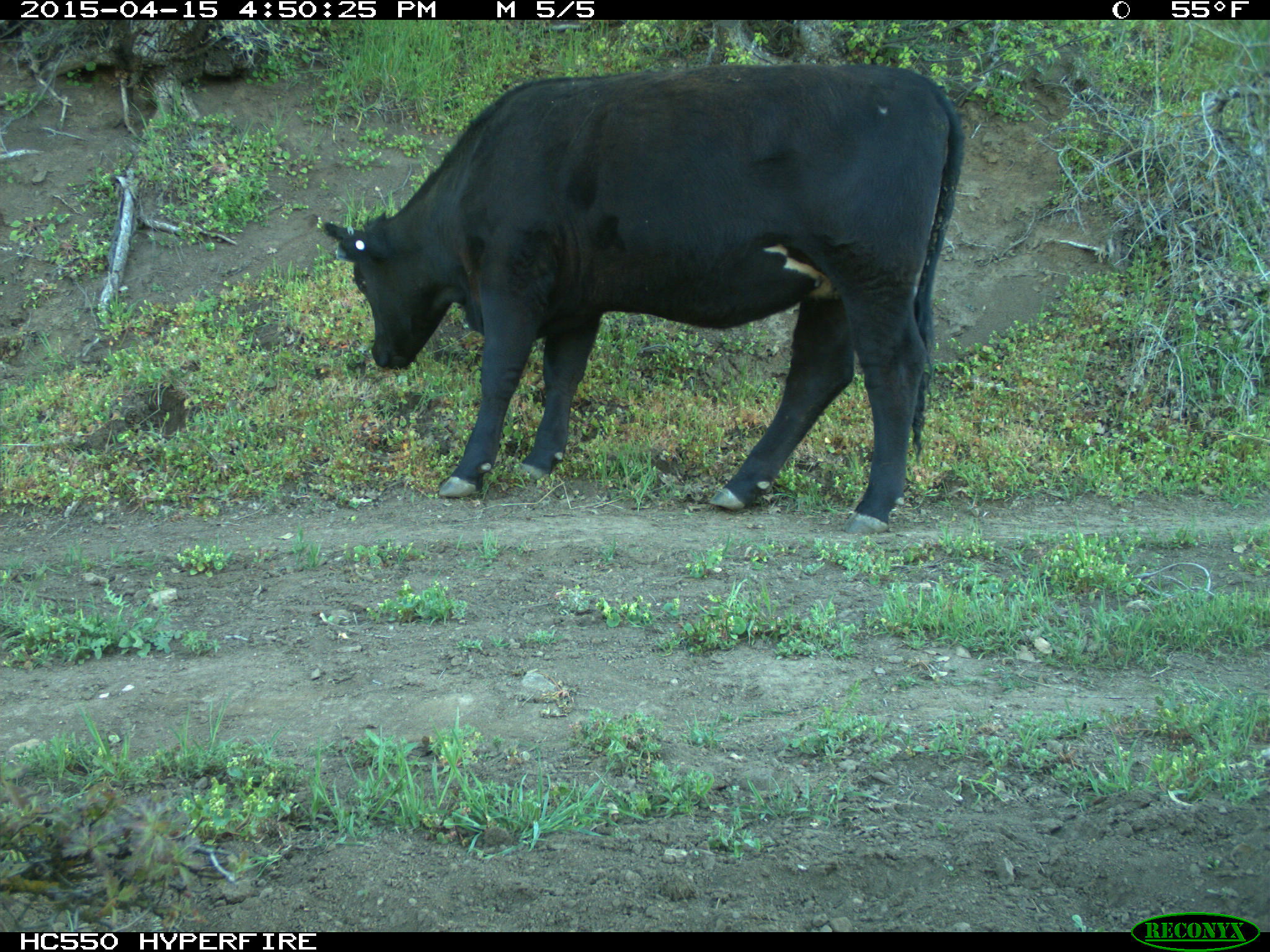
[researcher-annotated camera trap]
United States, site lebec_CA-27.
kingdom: Animalia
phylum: Chordata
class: Mammalia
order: Artiodactyla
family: Bovidae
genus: Bos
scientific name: Bos taurus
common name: domestic cow